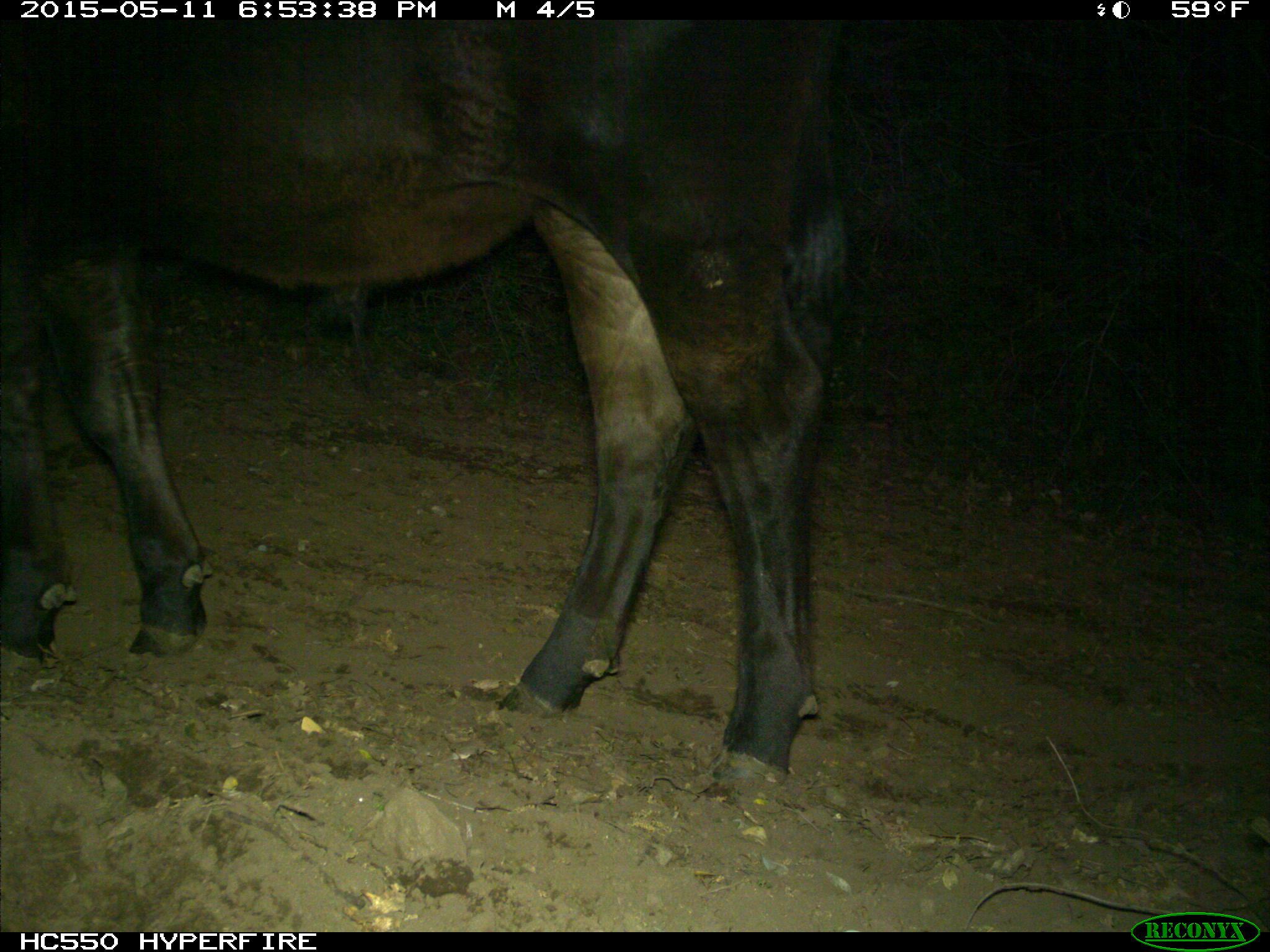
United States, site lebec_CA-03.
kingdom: Animalia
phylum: Chordata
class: Mammalia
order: Artiodactyla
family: Bovidae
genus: Bos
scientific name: Bos taurus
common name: domestic cow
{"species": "Bos taurus (domestic cow)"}